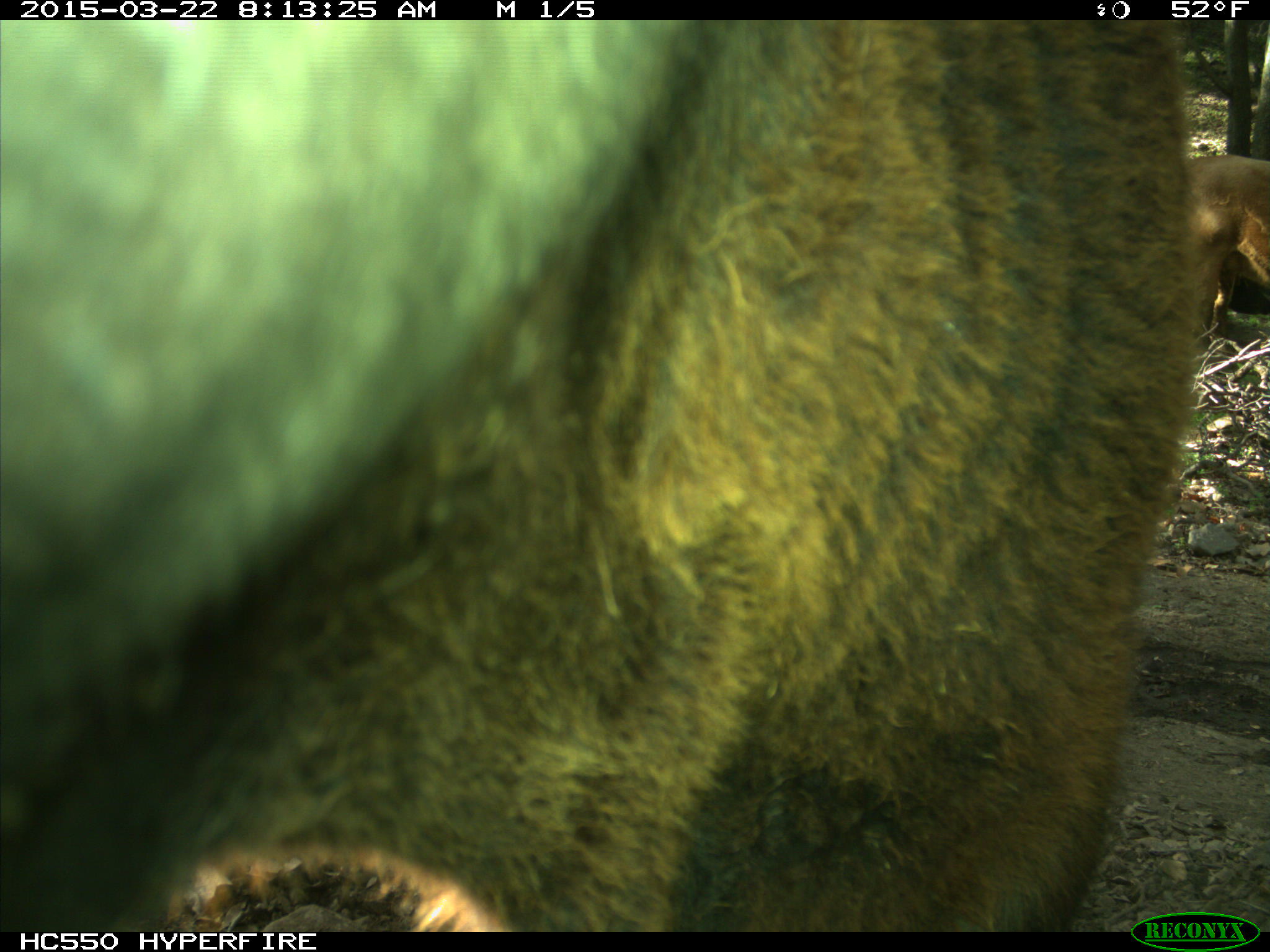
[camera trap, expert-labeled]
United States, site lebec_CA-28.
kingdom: Animalia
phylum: Chordata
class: Mammalia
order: Artiodactyla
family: Bovidae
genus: Bos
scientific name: Bos taurus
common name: domestic cow